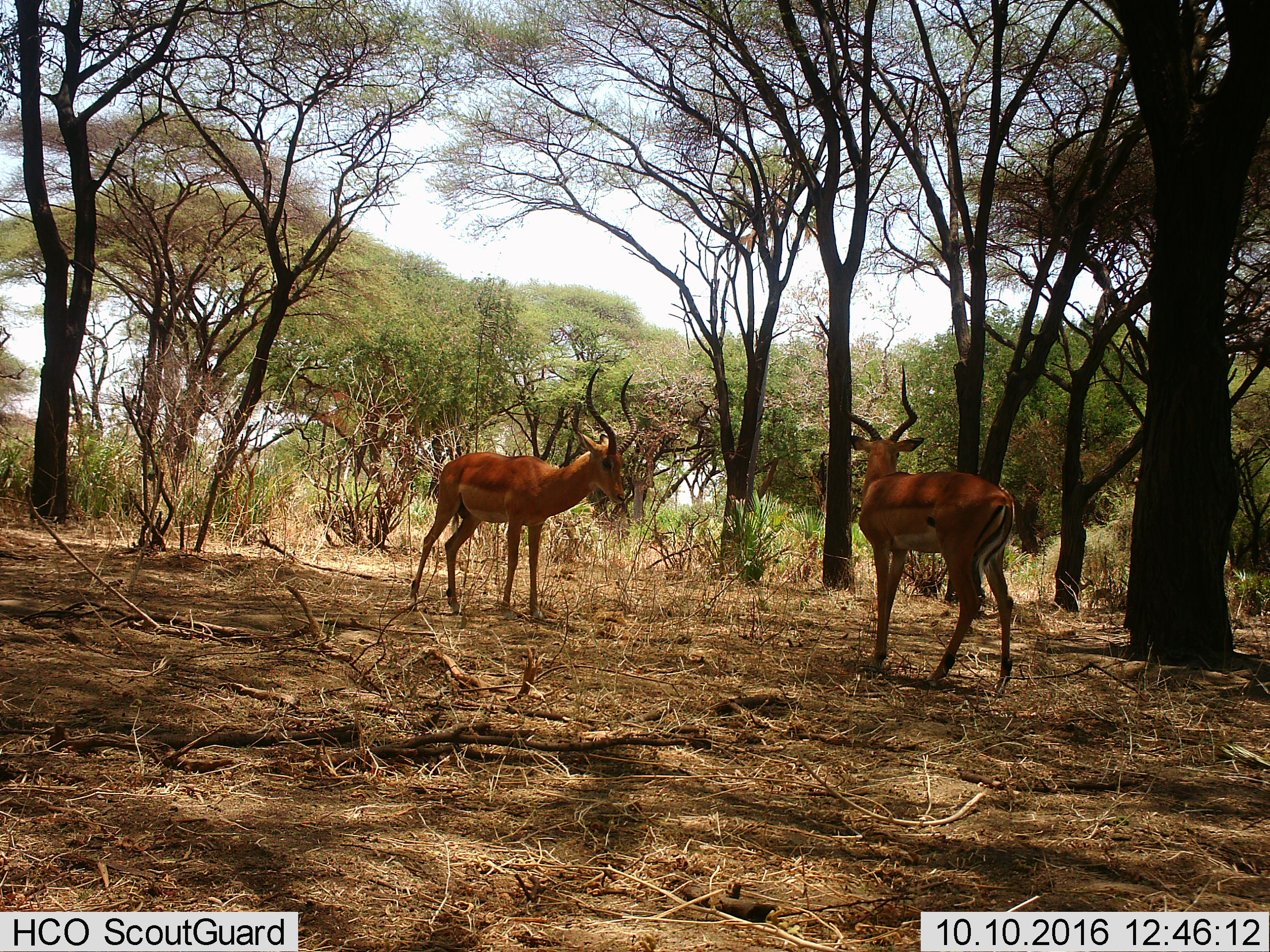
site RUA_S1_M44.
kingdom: Animalia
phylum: Chordata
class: Mammalia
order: Artiodactyla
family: Bovidae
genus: Aepyceros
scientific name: Aepyceros melampus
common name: impala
Impala (Aepyceros melampus), count 2. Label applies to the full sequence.